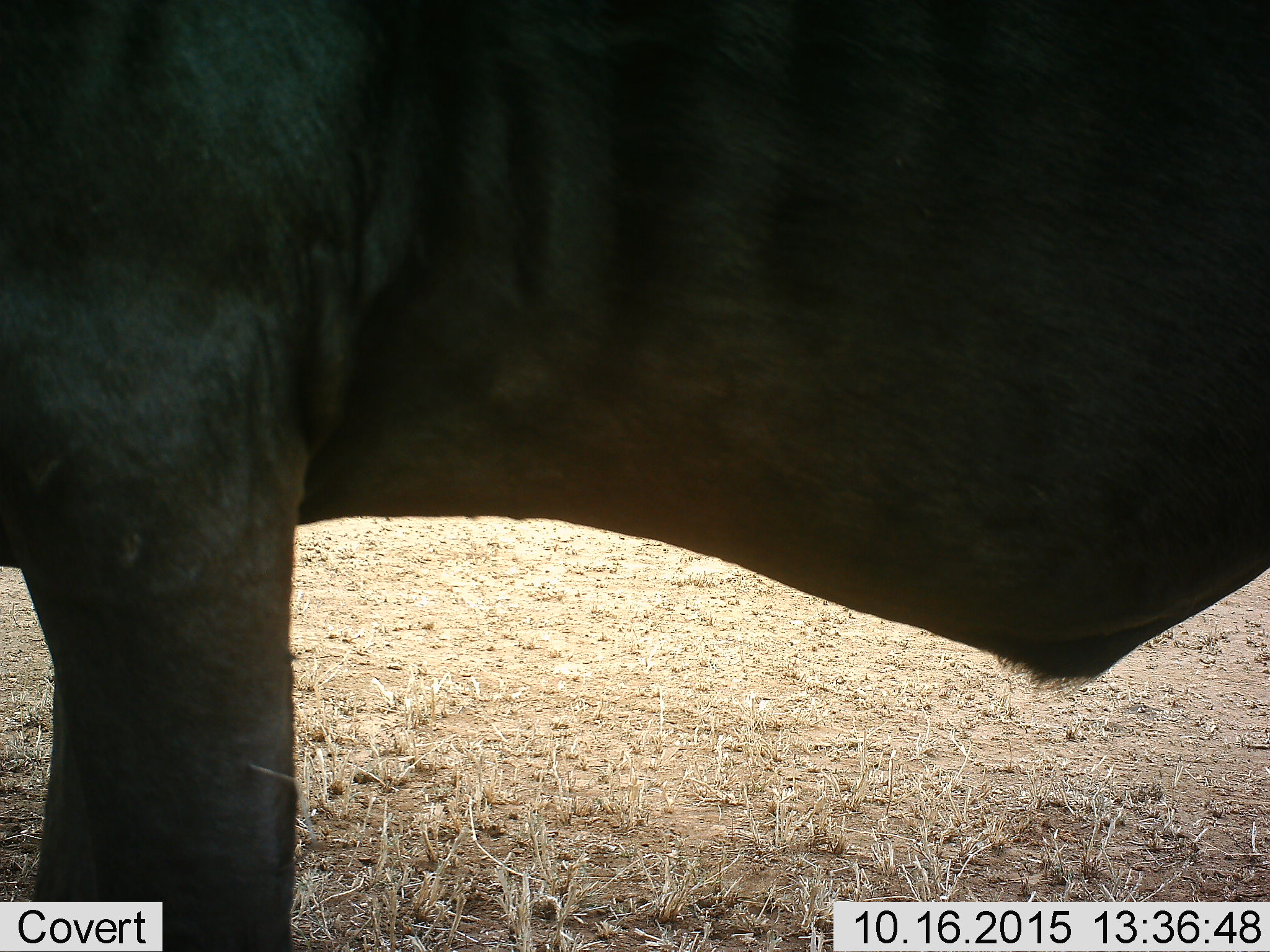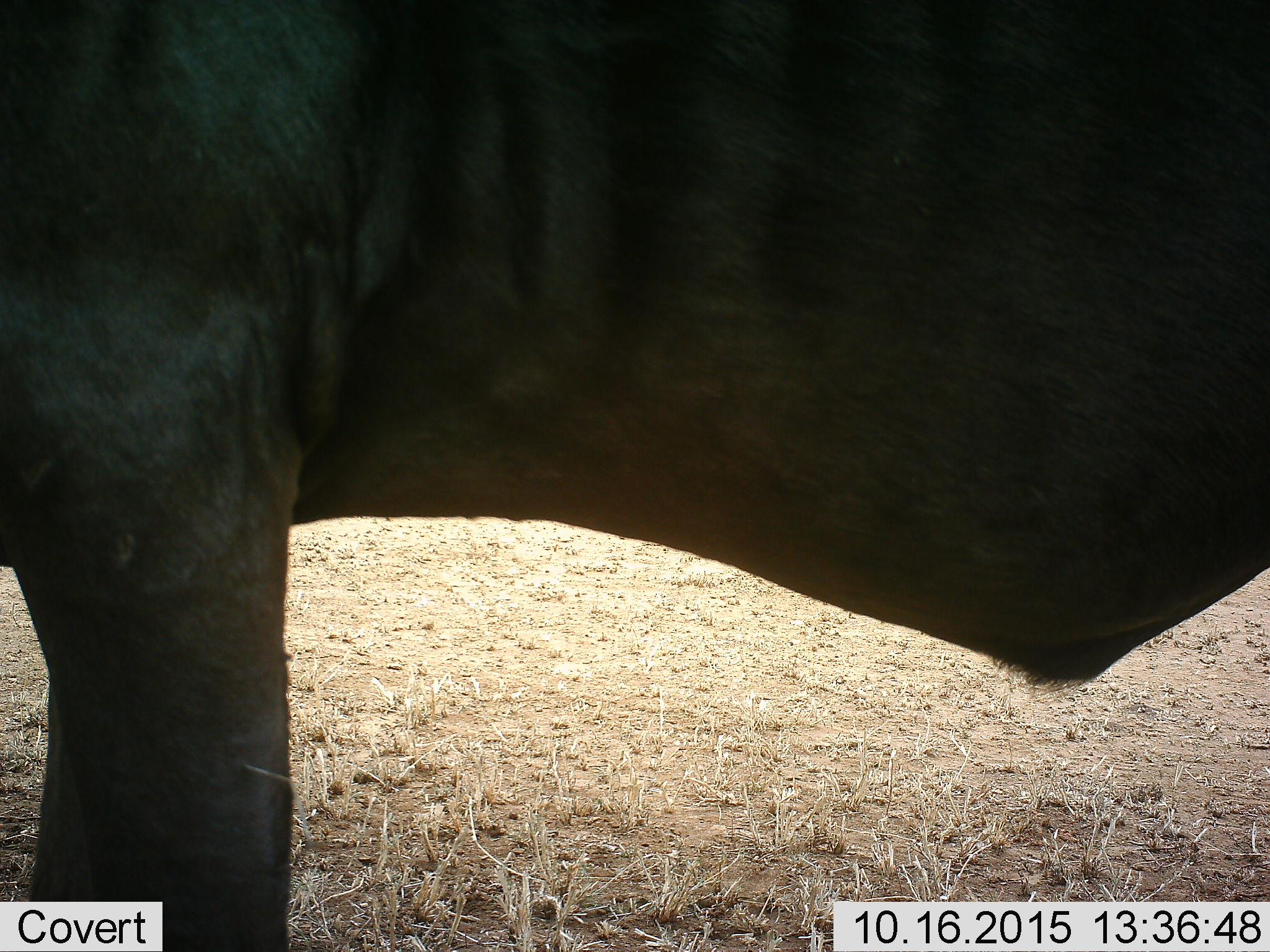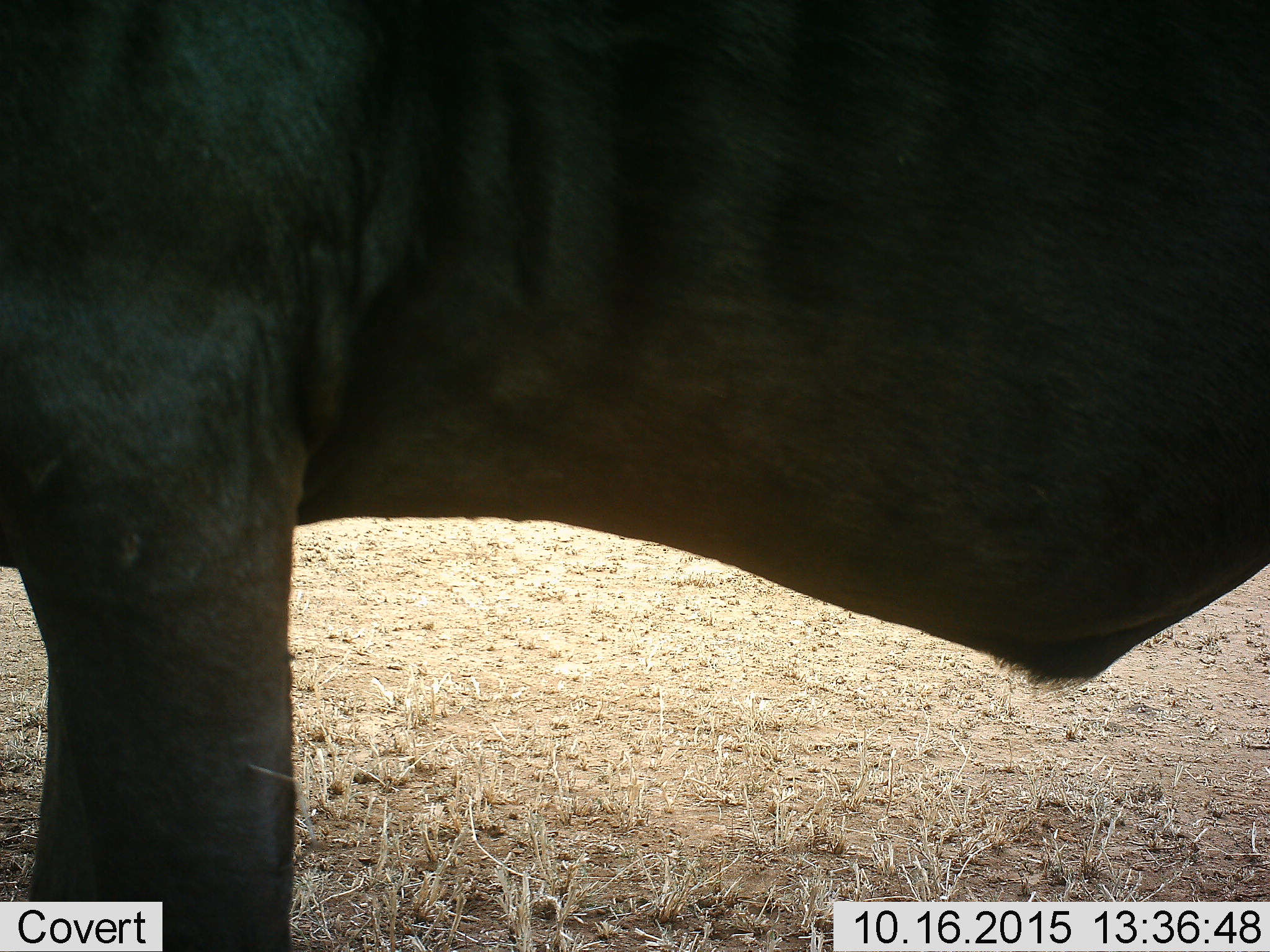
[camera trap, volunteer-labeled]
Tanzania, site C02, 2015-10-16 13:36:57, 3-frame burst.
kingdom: Animalia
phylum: Chordata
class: Mammalia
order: Artiodactyla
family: Bovidae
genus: Connochaetes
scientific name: Connochaetes taurinus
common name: blue wildebeest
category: wildebeest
Wildebeest (blue wildebeest) (Connochaetes taurinus), count 1. Behavior (volunteer vote fractions): standing 100%, resting 0%, moving 0%, interacting 0%. Young present (vote fraction): 0%. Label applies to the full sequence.